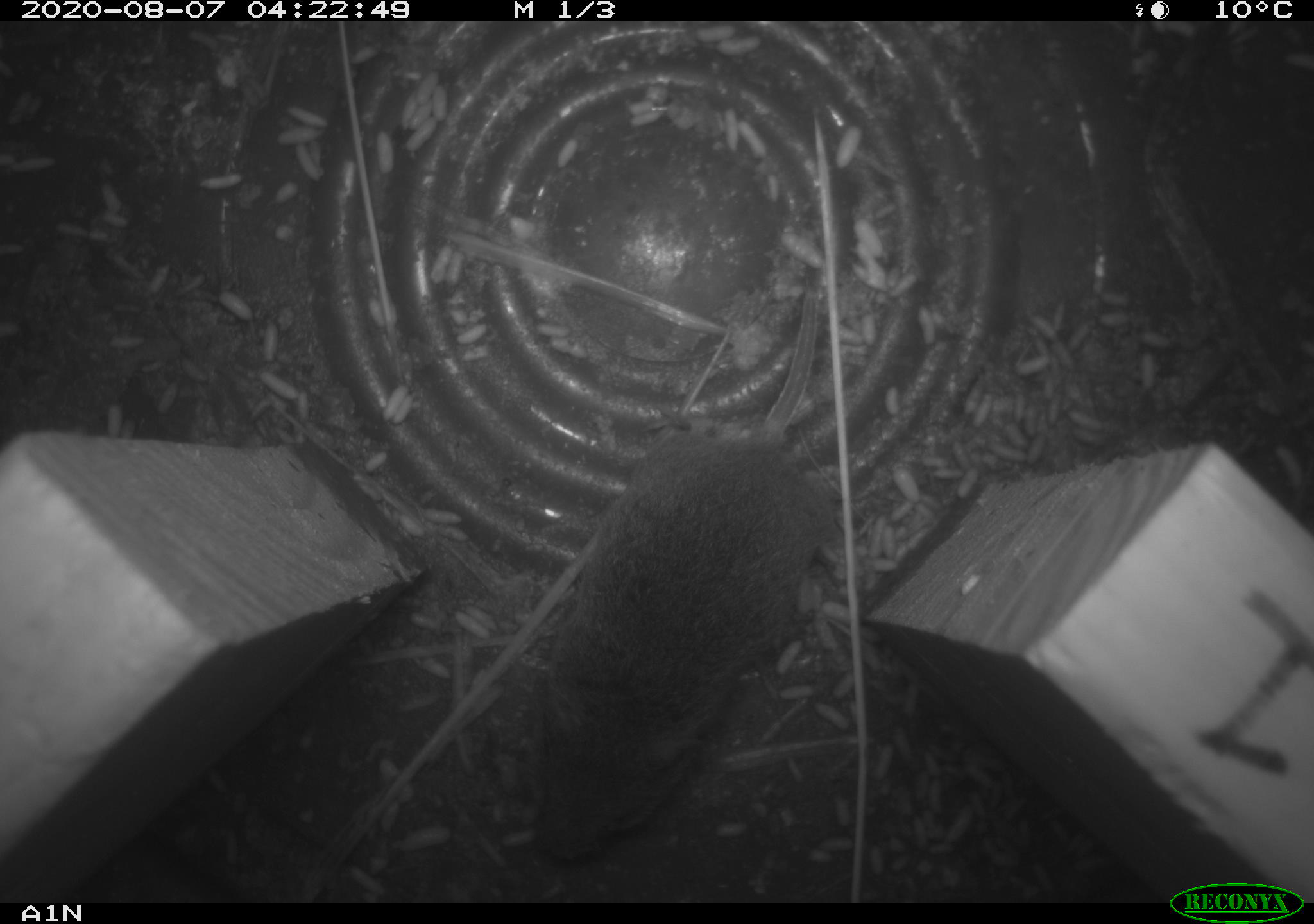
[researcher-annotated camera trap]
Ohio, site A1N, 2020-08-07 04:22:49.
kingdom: Animalia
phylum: Chordata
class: Mammalia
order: Rodentia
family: Cricetidae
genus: Microtus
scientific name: Microtus pennsylvanicus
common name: meadow vole